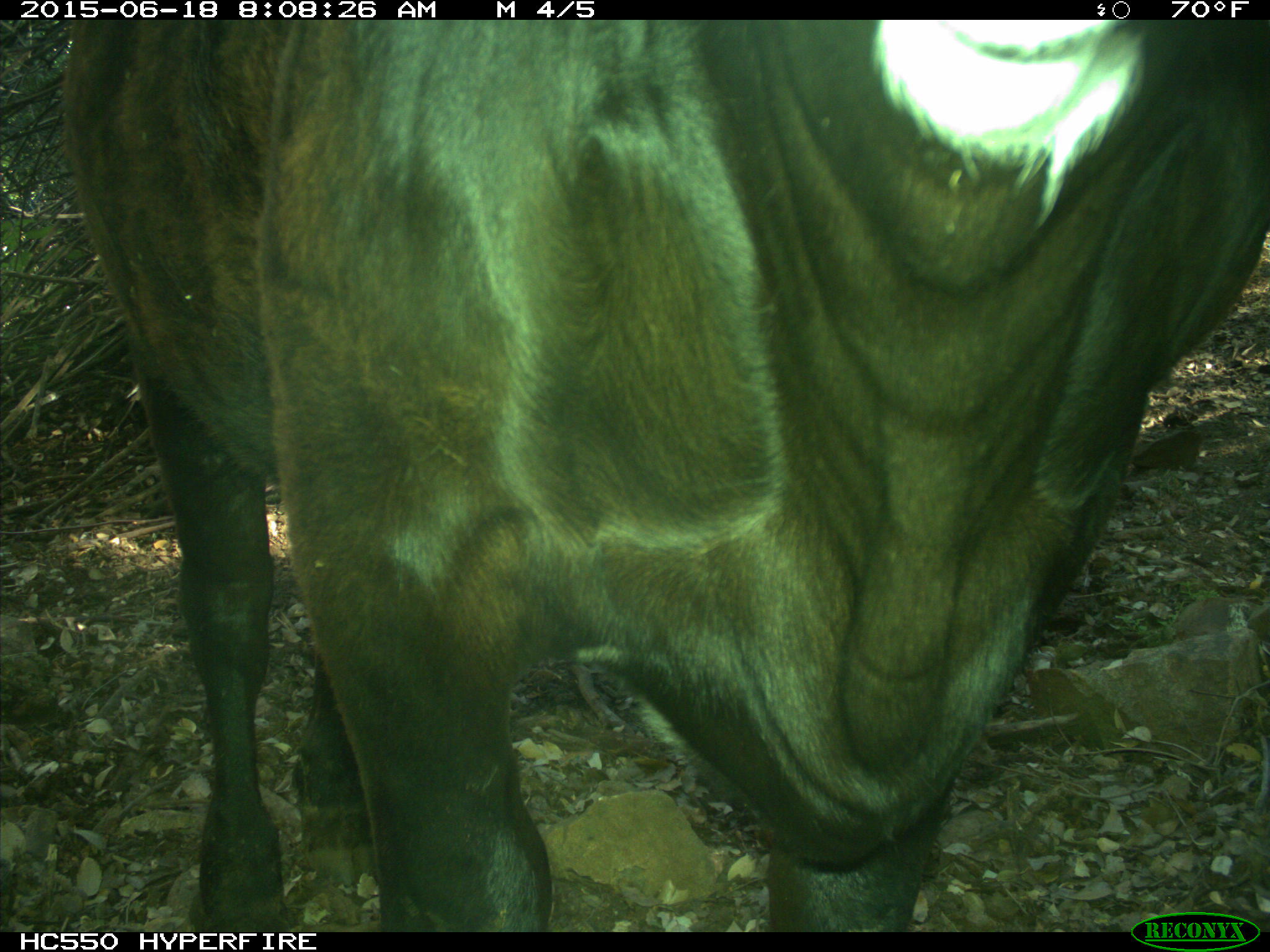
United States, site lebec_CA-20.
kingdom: Animalia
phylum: Chordata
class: Mammalia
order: Artiodactyla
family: Bovidae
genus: Bos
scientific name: Bos taurus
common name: domestic cow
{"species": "Bos taurus (domestic cow)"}